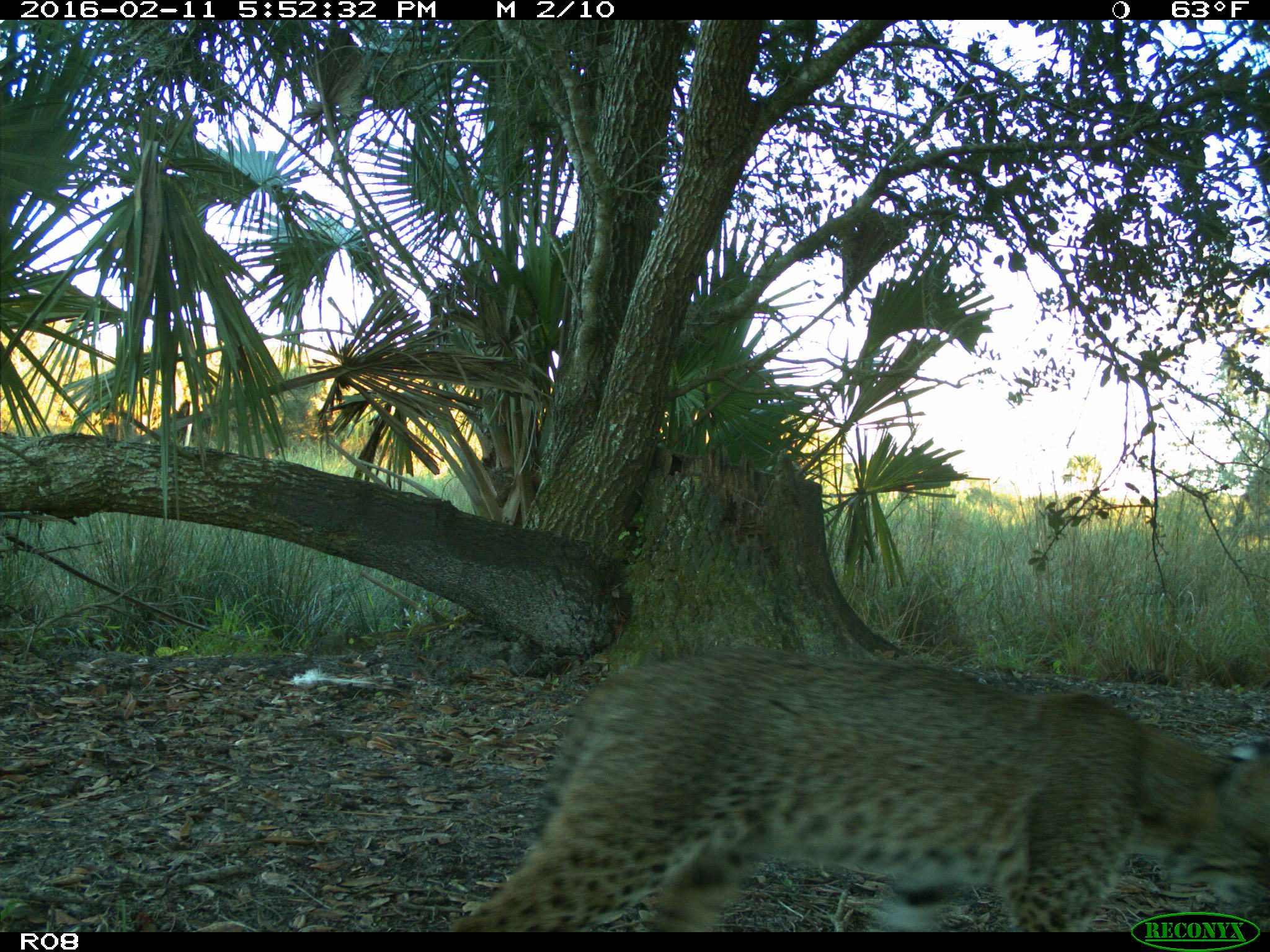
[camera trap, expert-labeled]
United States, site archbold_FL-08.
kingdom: Animalia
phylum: Chordata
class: Mammalia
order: Carnivora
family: Felidae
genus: Lynx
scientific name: Lynx rufus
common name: bobcat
Lynx rufus (bobcat).